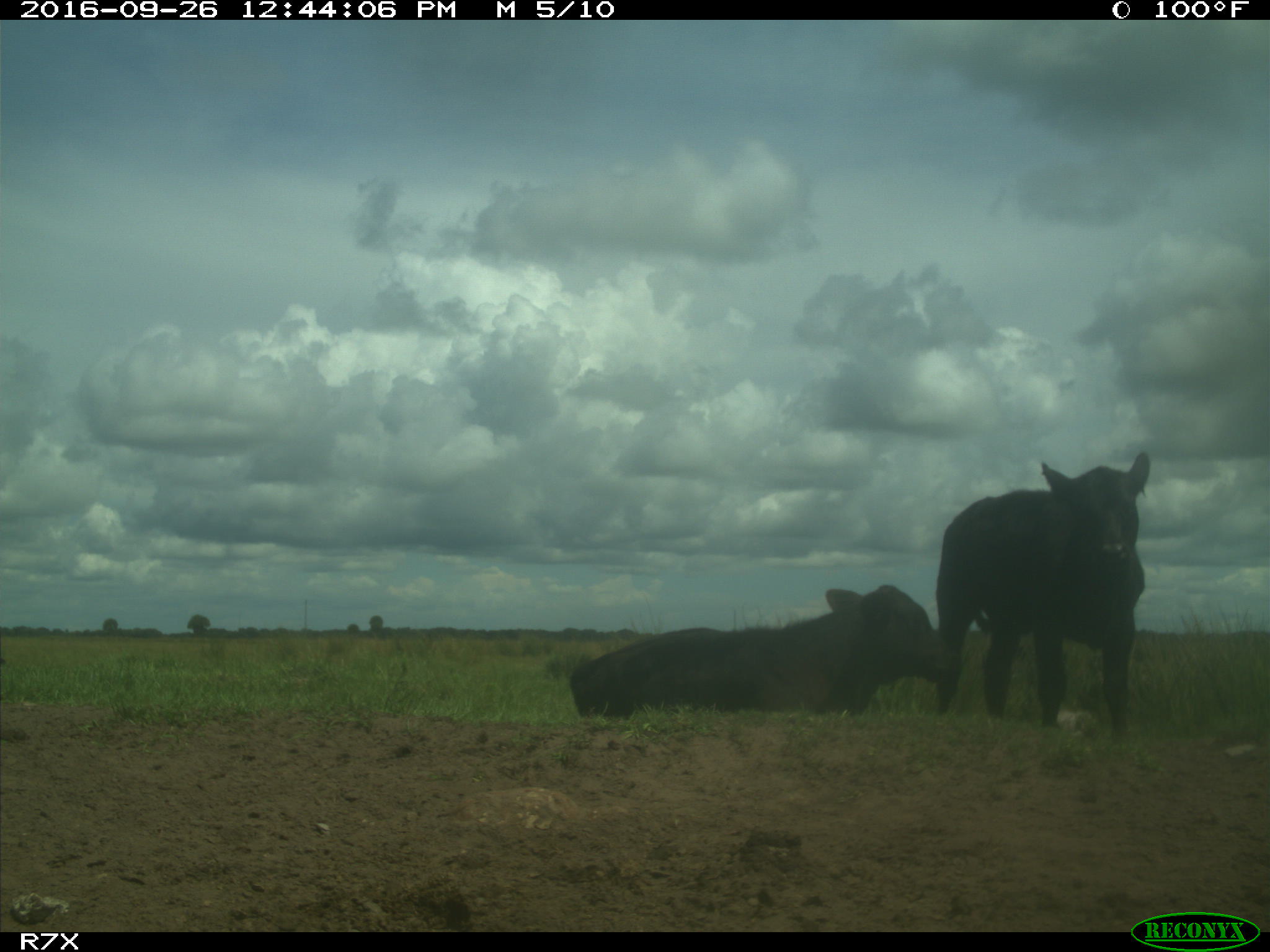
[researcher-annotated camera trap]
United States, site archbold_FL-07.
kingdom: Animalia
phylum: Chordata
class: Mammalia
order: Artiodactyla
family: Bovidae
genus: Bos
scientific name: Bos taurus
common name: domestic cow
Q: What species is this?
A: Bos taurus (domestic cow).